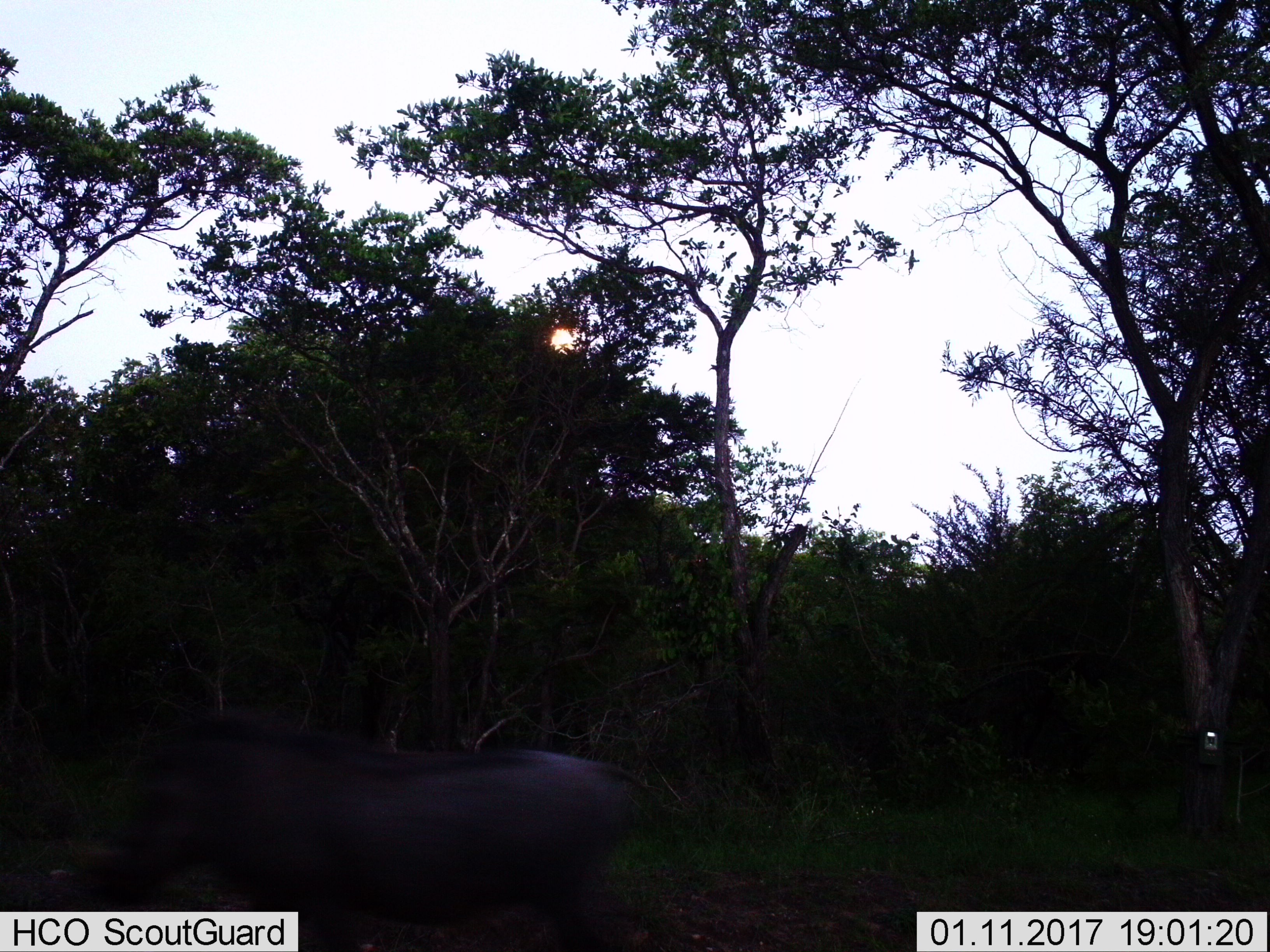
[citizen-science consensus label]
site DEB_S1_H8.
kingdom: Animalia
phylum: Chordata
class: Mammalia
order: Artiodactyla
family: Suidae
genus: Phacochoerus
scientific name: Phacochoerus africanus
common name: warthog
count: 1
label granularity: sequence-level